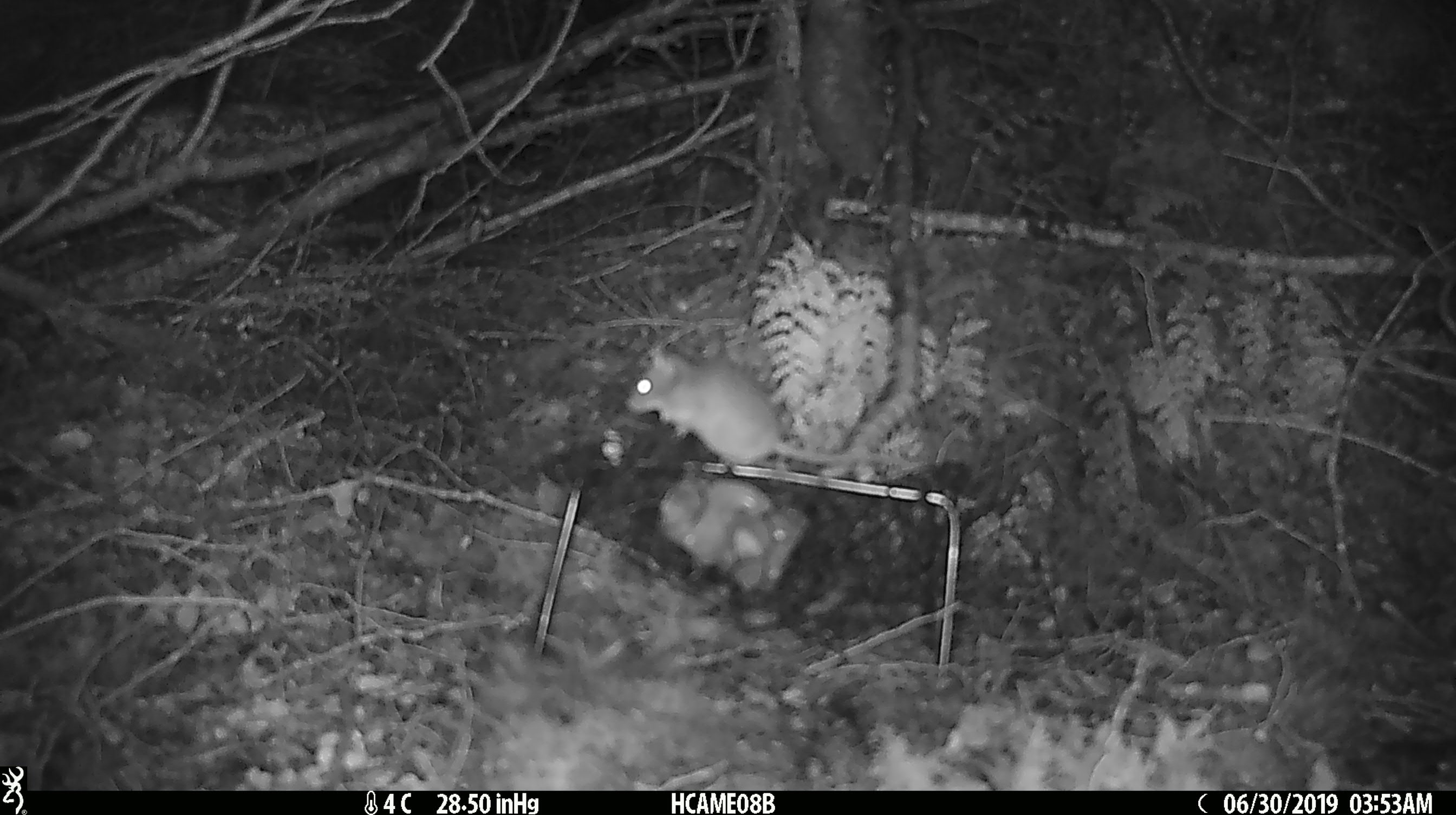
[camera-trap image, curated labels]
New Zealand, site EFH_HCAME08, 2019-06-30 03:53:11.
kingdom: Animalia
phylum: Chordata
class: Mammalia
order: Rodentia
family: Muridae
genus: Mus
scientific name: Mus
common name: mouse